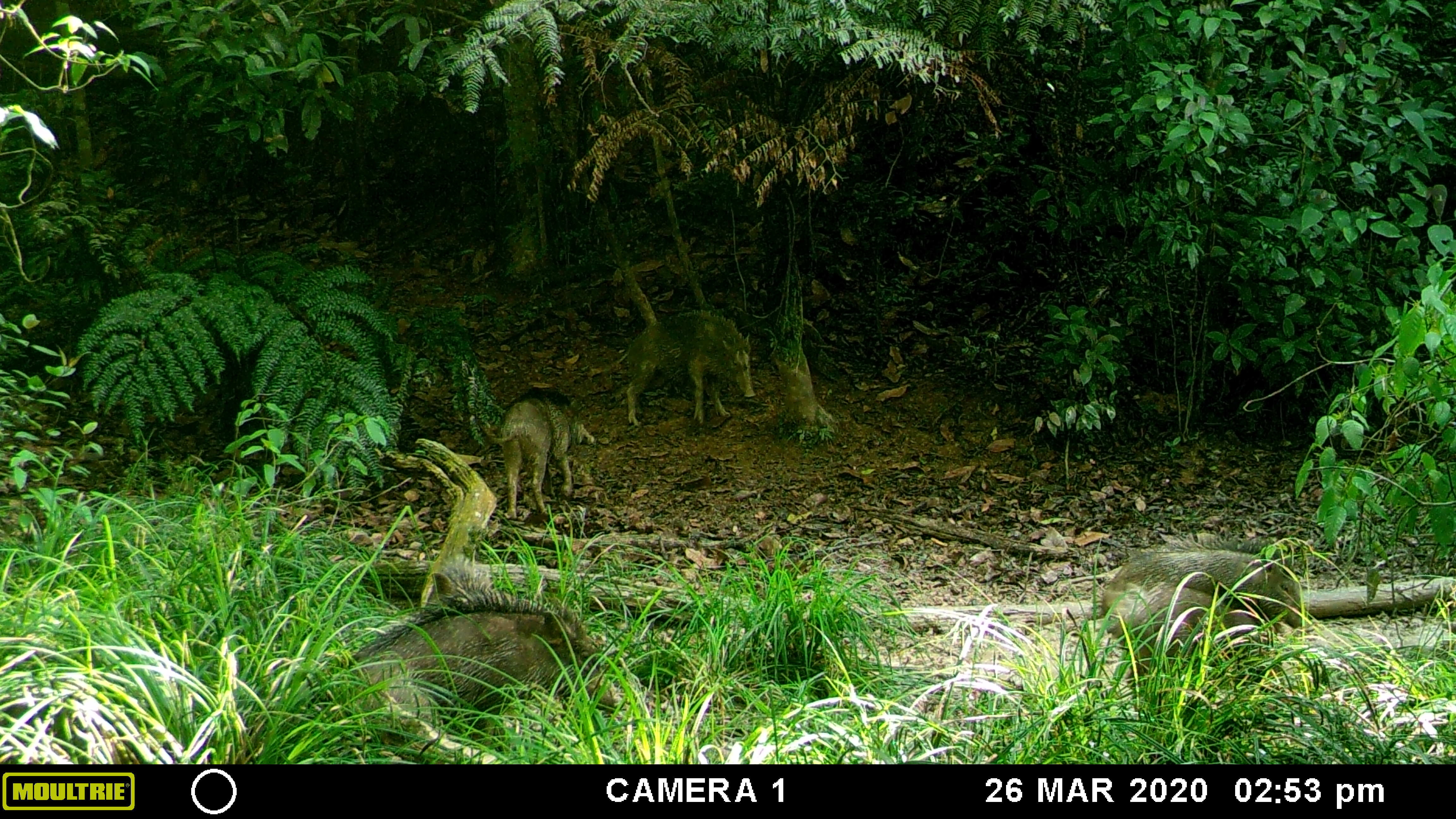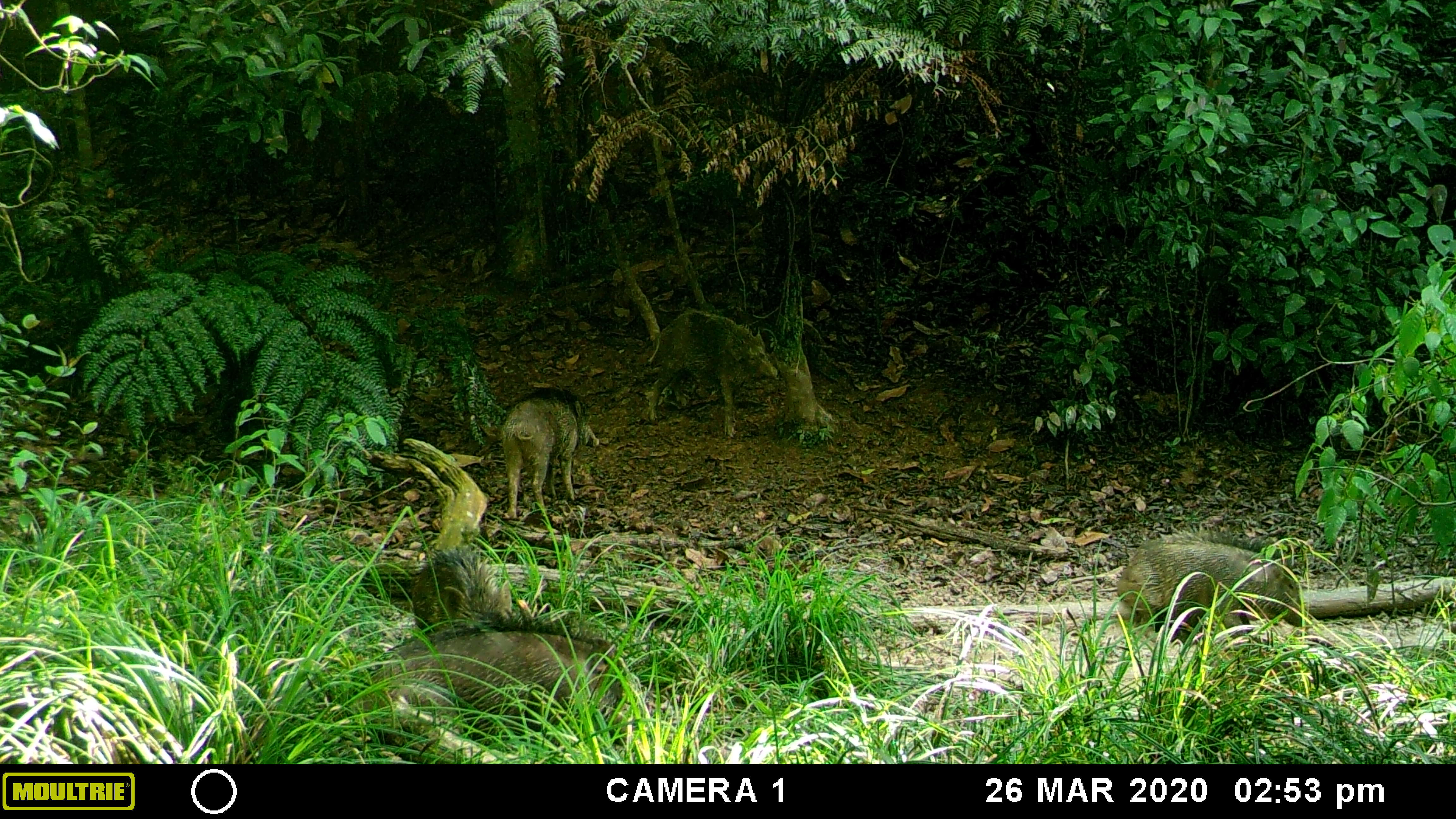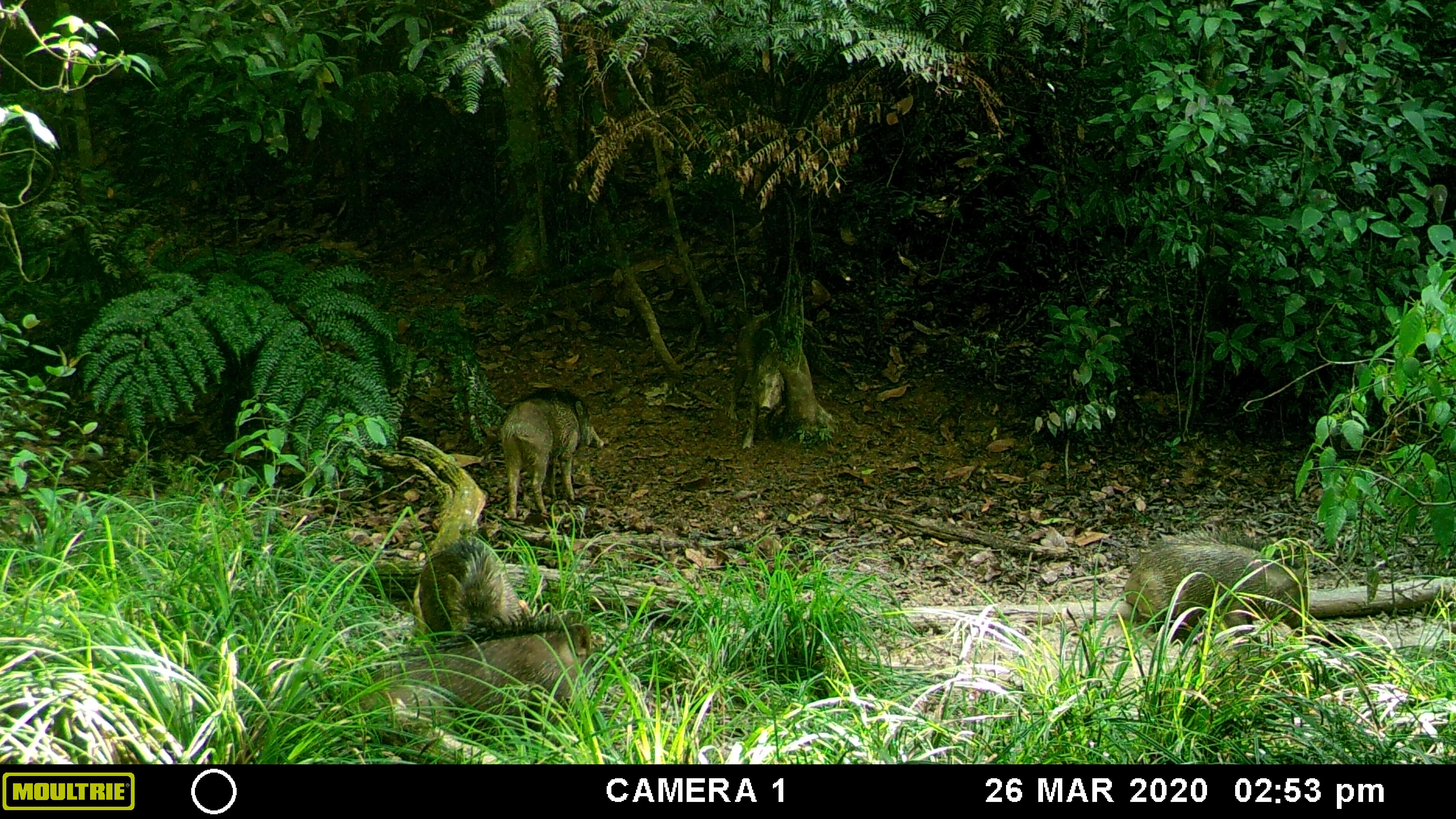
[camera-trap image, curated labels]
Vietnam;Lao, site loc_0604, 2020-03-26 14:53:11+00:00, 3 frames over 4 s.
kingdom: Animalia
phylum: Chordata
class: Mammalia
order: Artiodactyla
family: Suidae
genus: Sus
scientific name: Sus scrofa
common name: eurasian wild pig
Eurasian wild pig (Sus scrofa). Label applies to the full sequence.